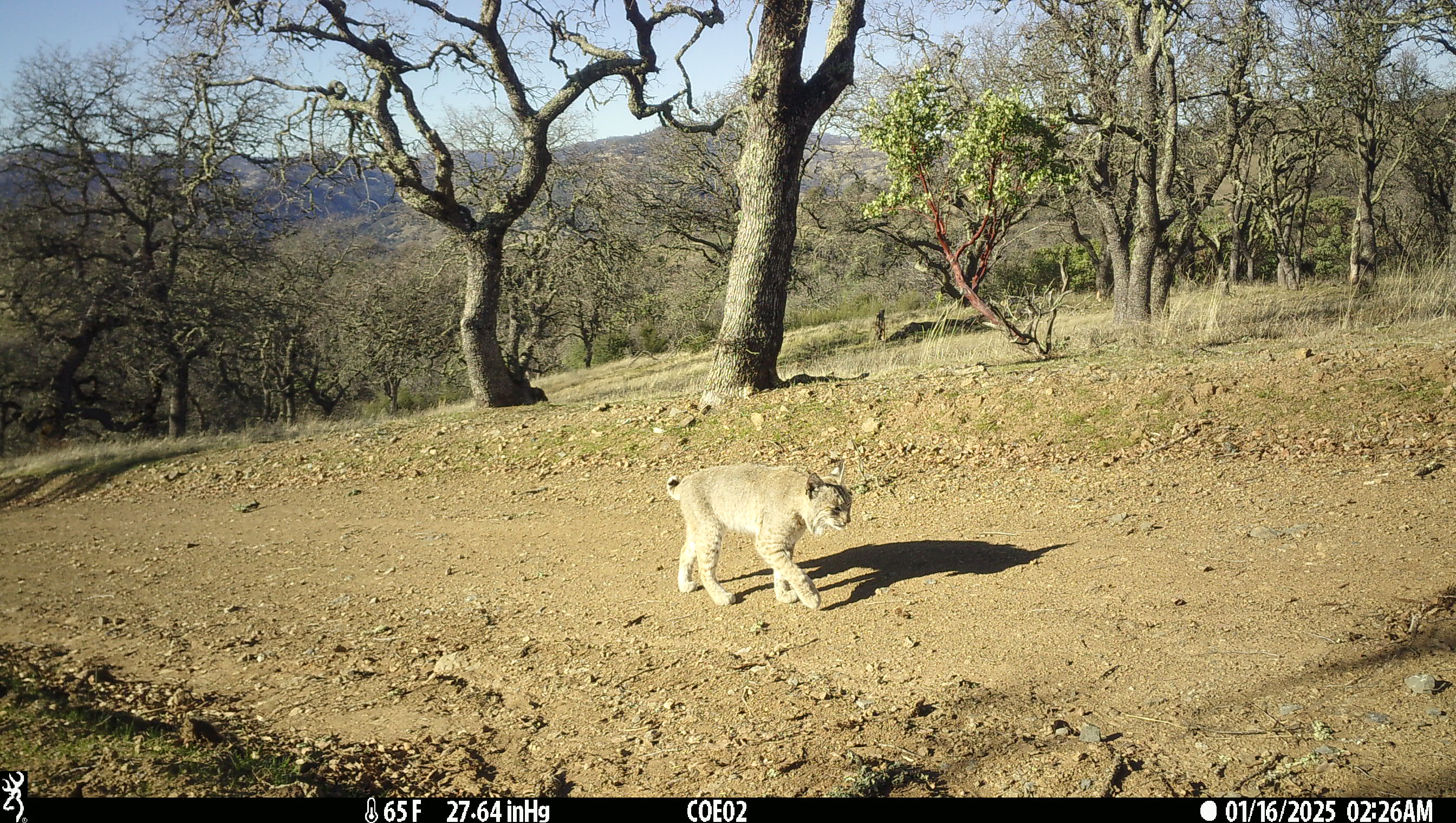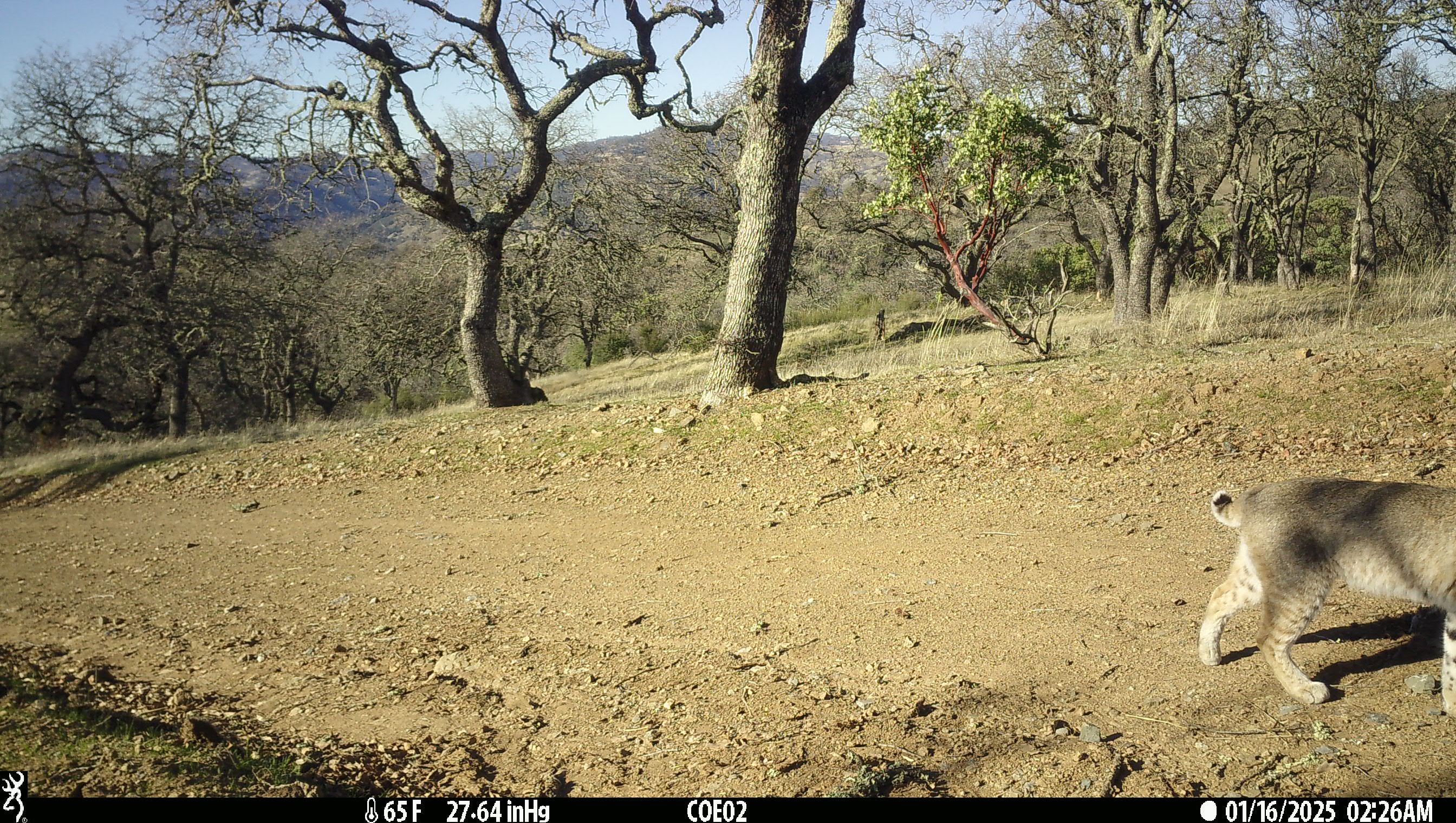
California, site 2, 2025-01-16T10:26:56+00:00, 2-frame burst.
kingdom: Animalia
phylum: Chordata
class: Mammalia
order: Carnivora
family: Felidae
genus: Lynx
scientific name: Lynx rufus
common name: bobcat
Bobcat (Lynx rufus).